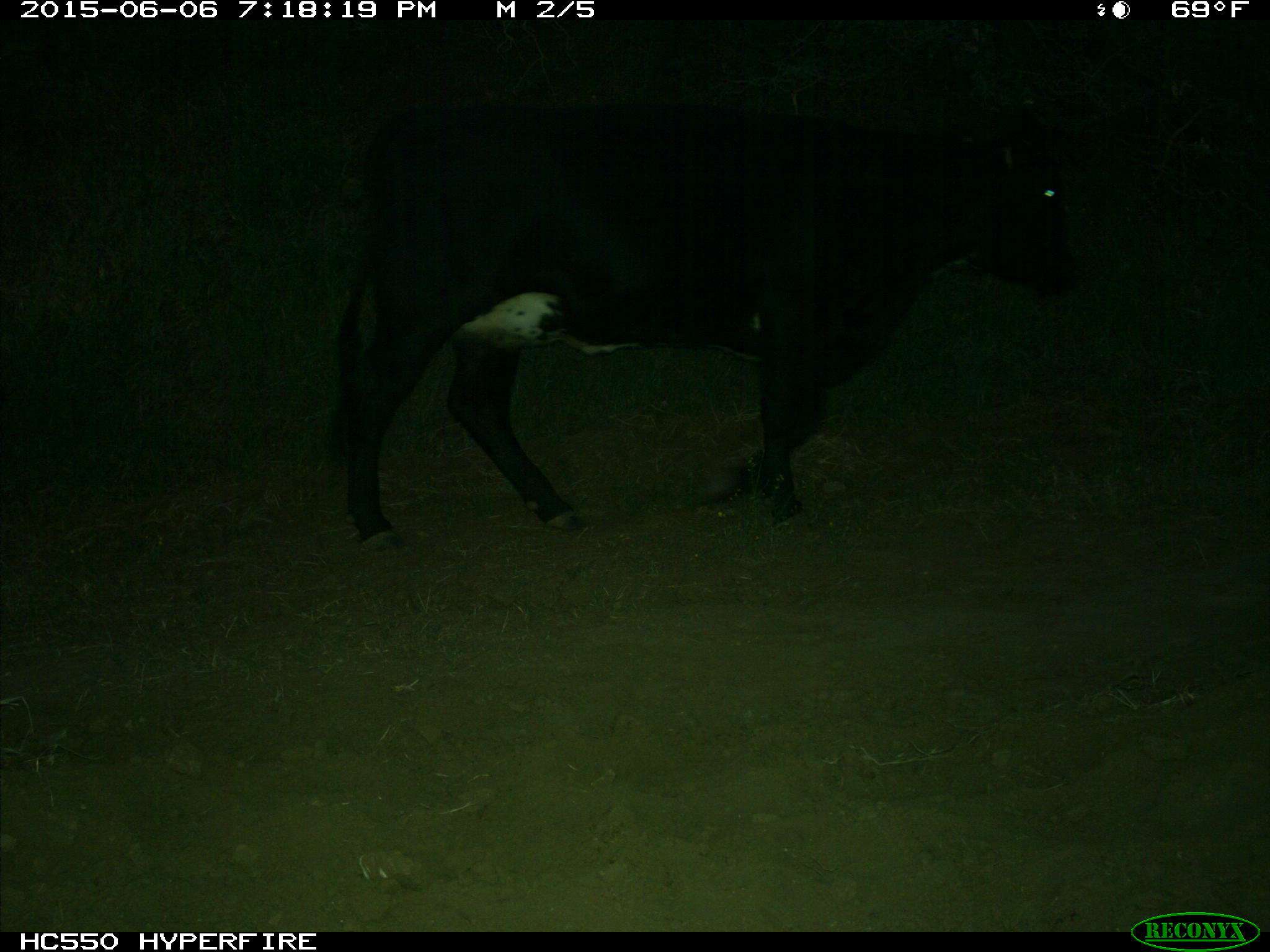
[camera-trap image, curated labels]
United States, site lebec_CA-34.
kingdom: Animalia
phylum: Chordata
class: Mammalia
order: Artiodactyla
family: Bovidae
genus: Bos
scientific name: Bos taurus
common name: domestic cow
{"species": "Bos taurus (domestic cow)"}